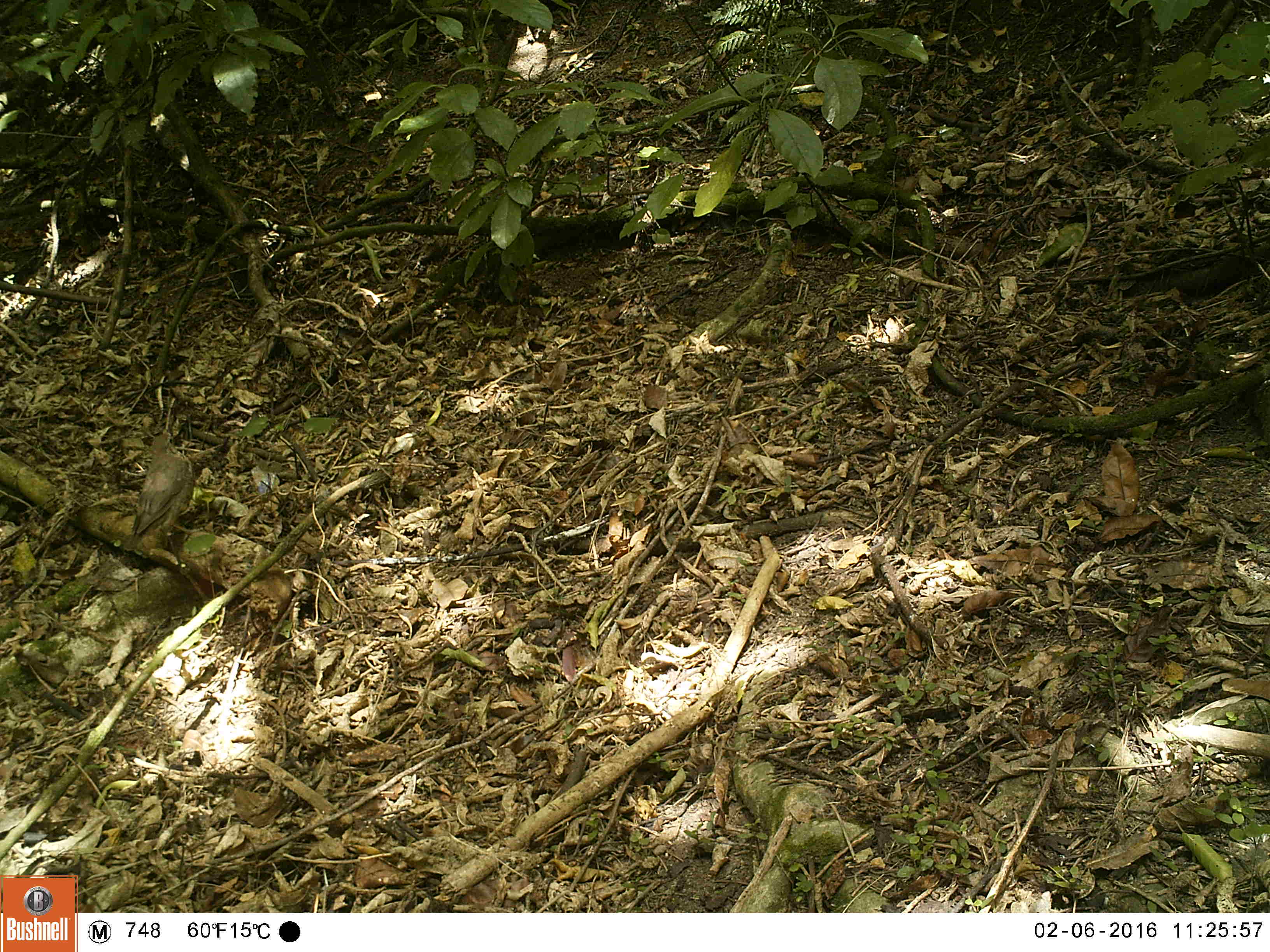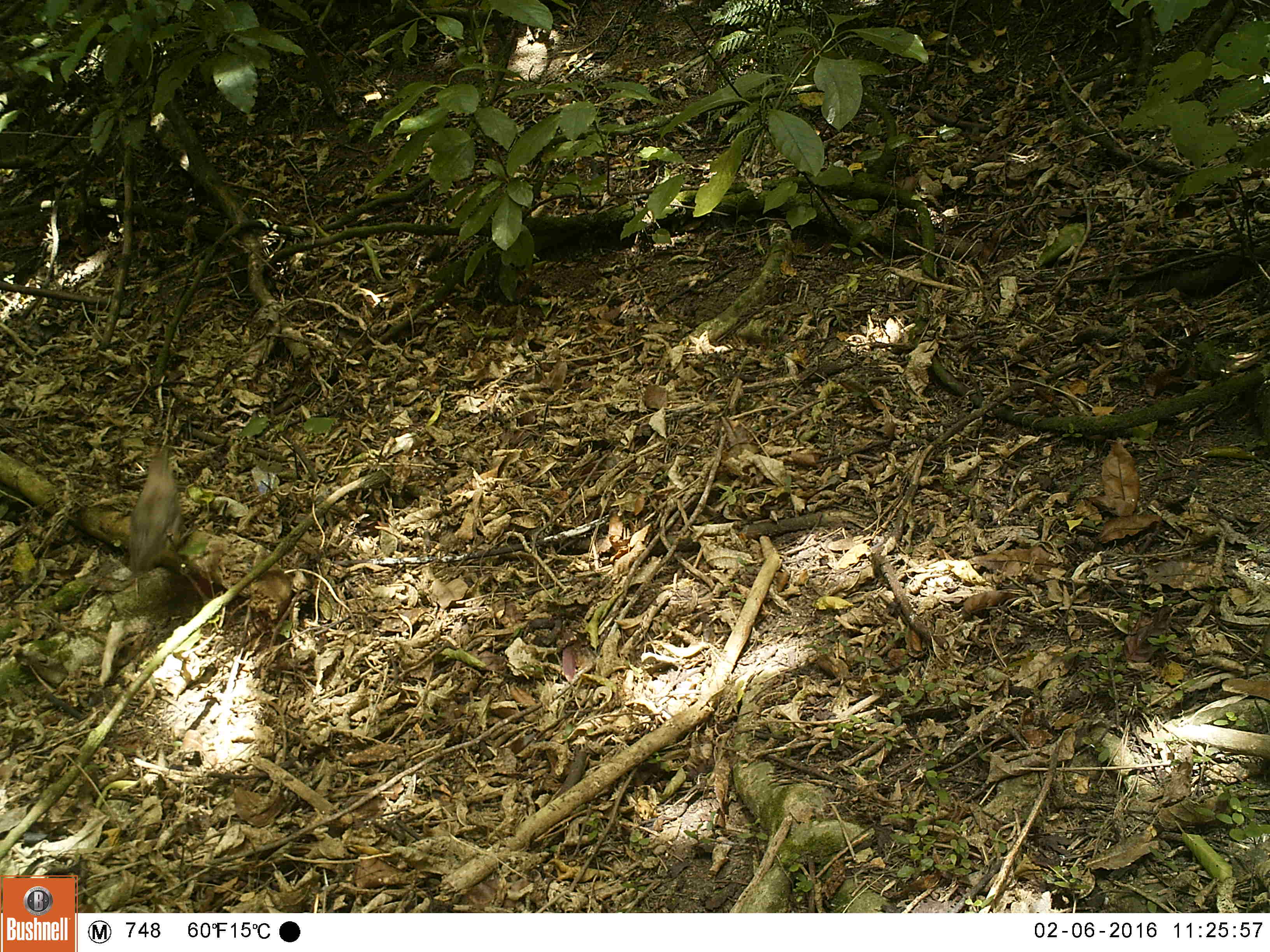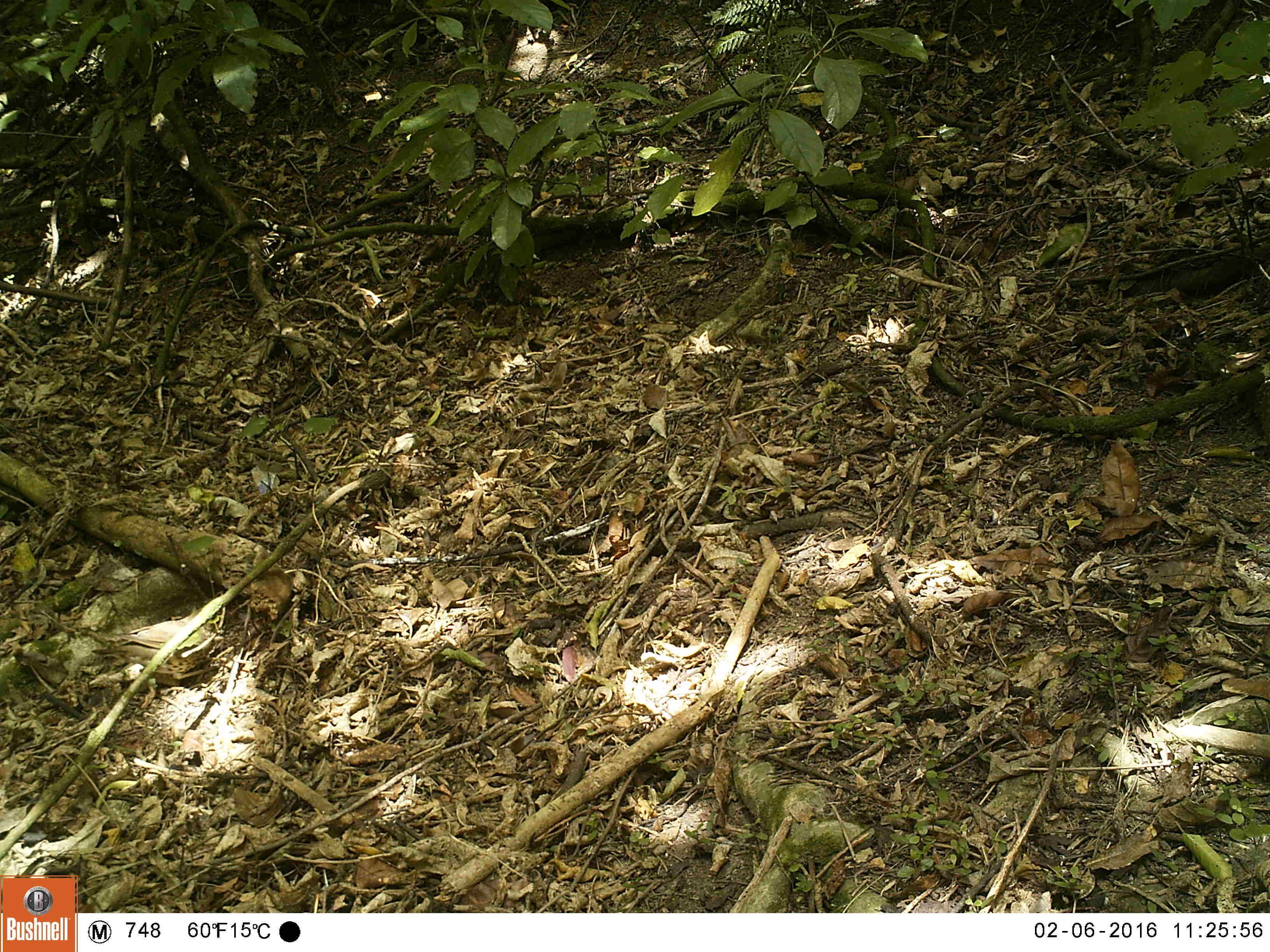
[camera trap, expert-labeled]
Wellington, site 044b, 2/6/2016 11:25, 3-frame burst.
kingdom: Animalia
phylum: Chordata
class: Aves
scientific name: Aves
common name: bird